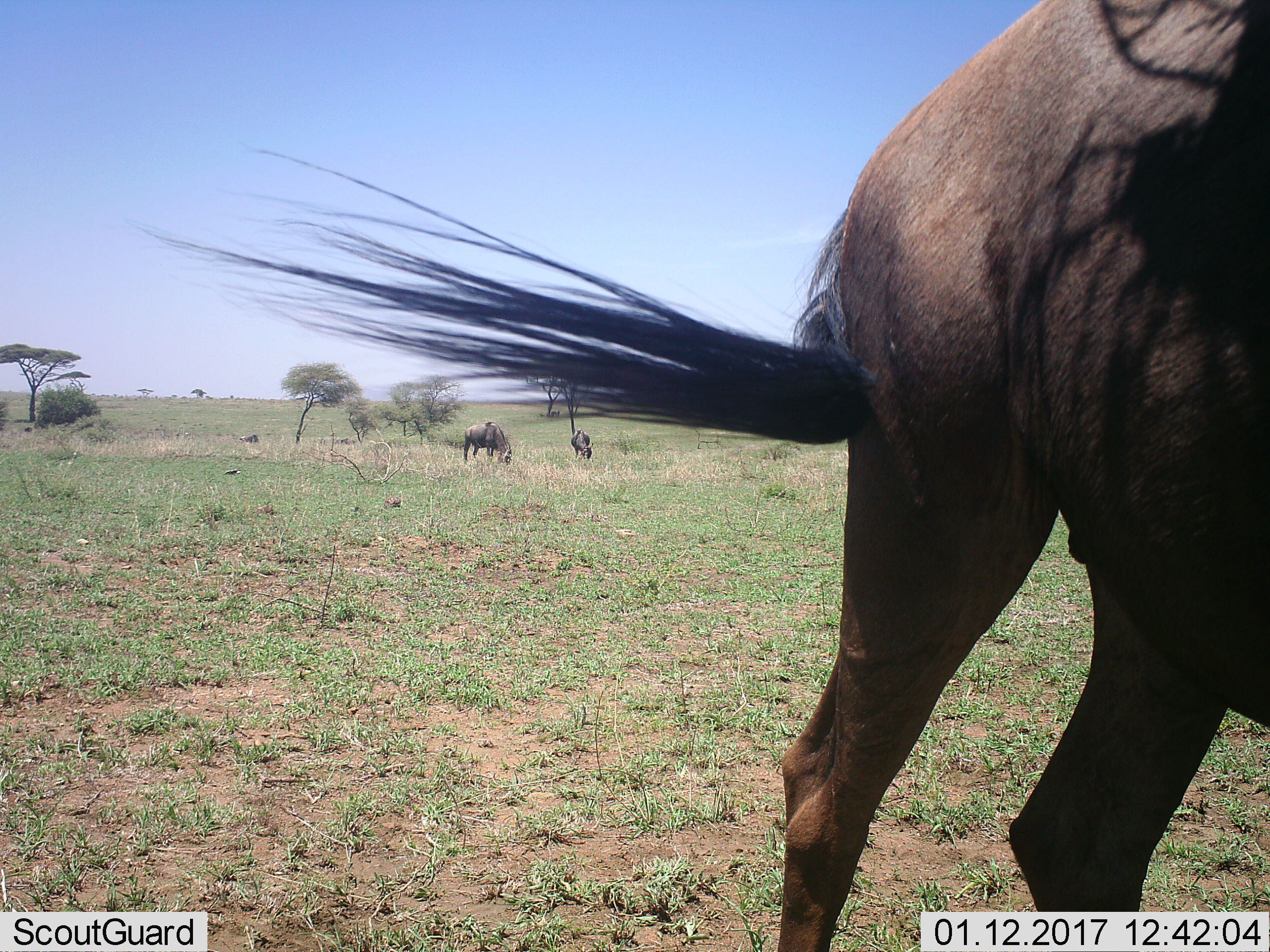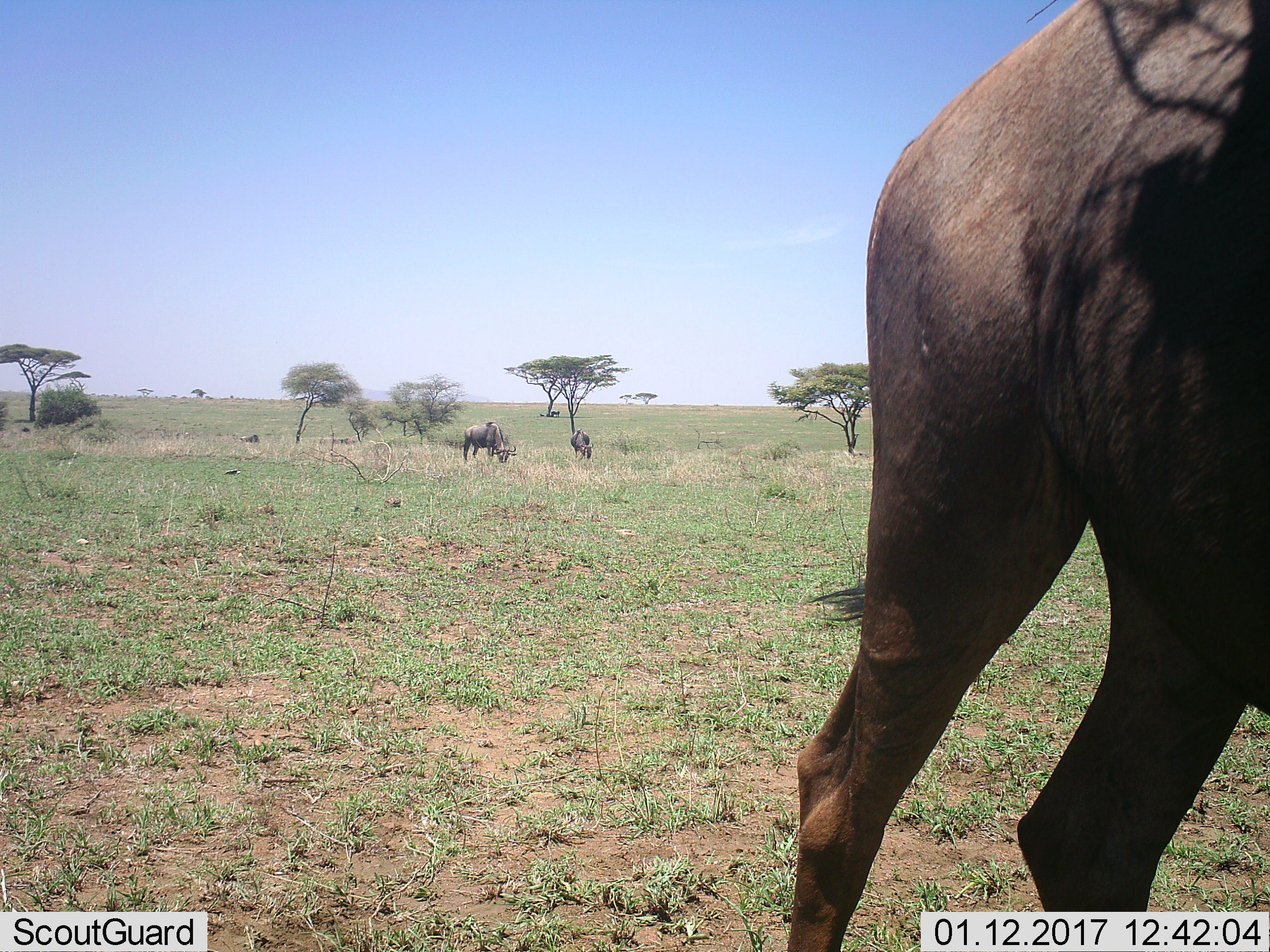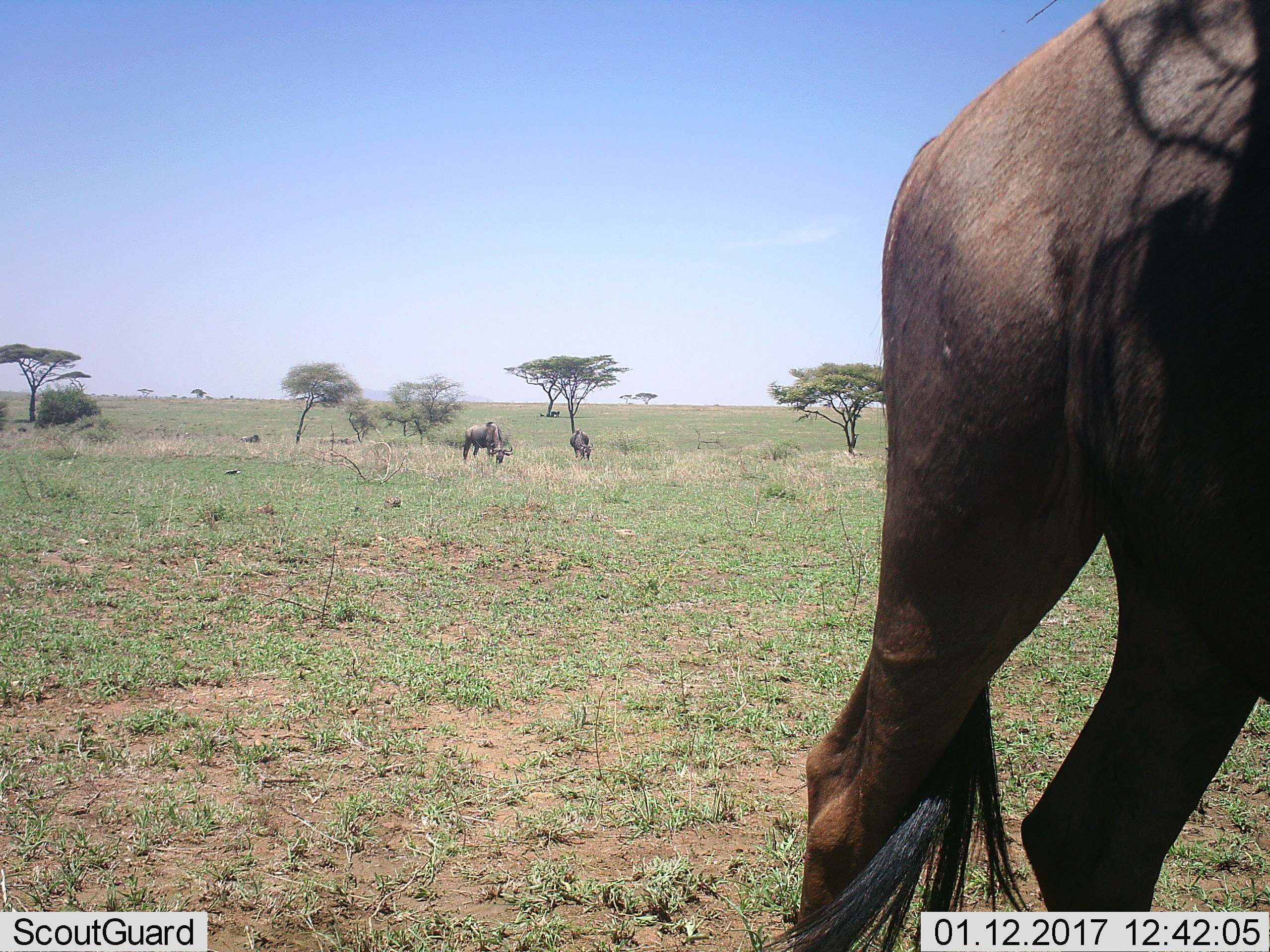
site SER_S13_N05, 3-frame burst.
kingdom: Animalia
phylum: Chordata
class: Mammalia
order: Artiodactyla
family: Bovidae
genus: Connochaetes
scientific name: Connochaetes taurinus taurinus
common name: blue wildebeest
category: wildebeestblue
Wildebeestblue (blue wildebeest) (Connochaetes taurinus taurinus), count 5. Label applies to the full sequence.